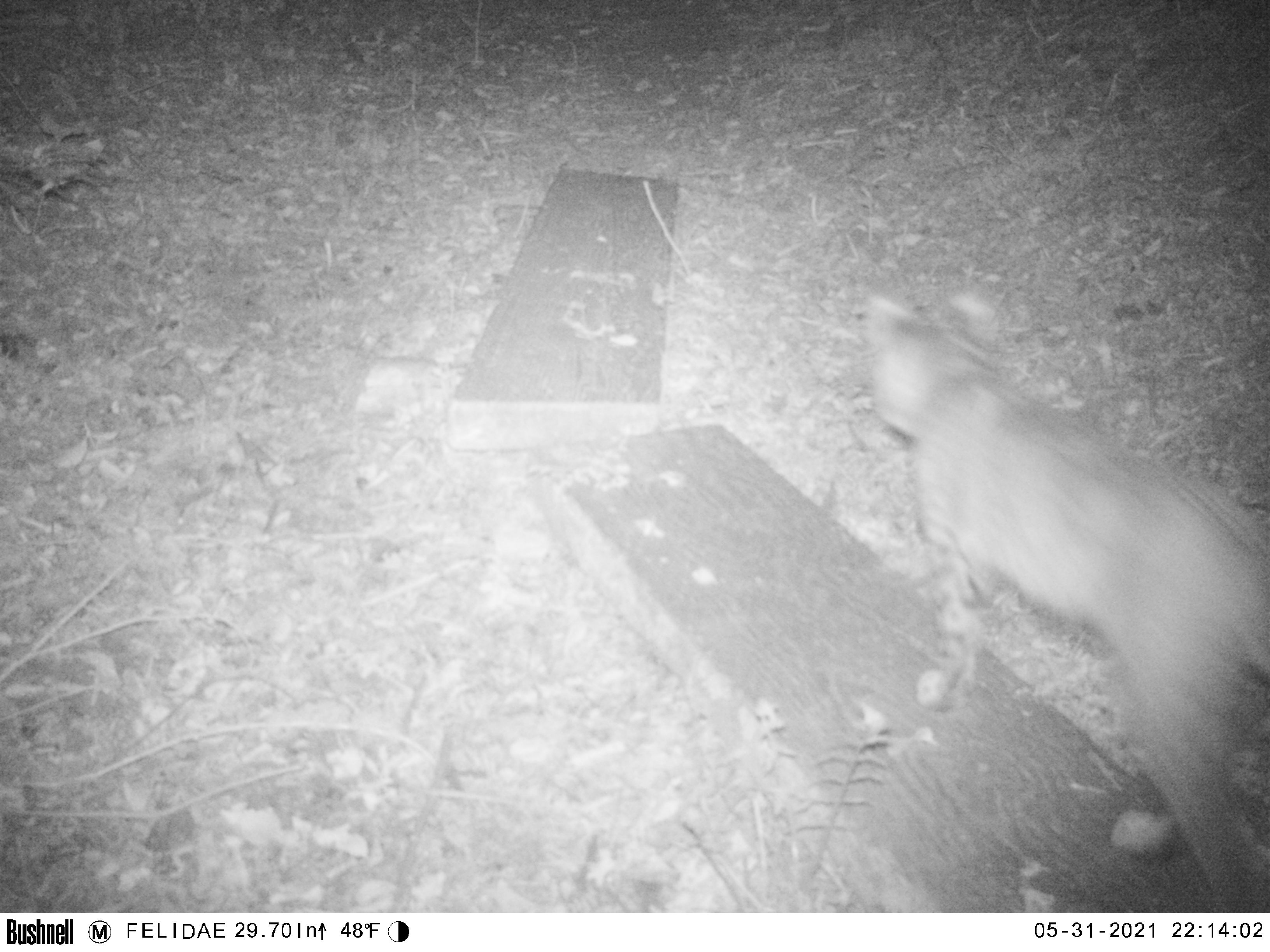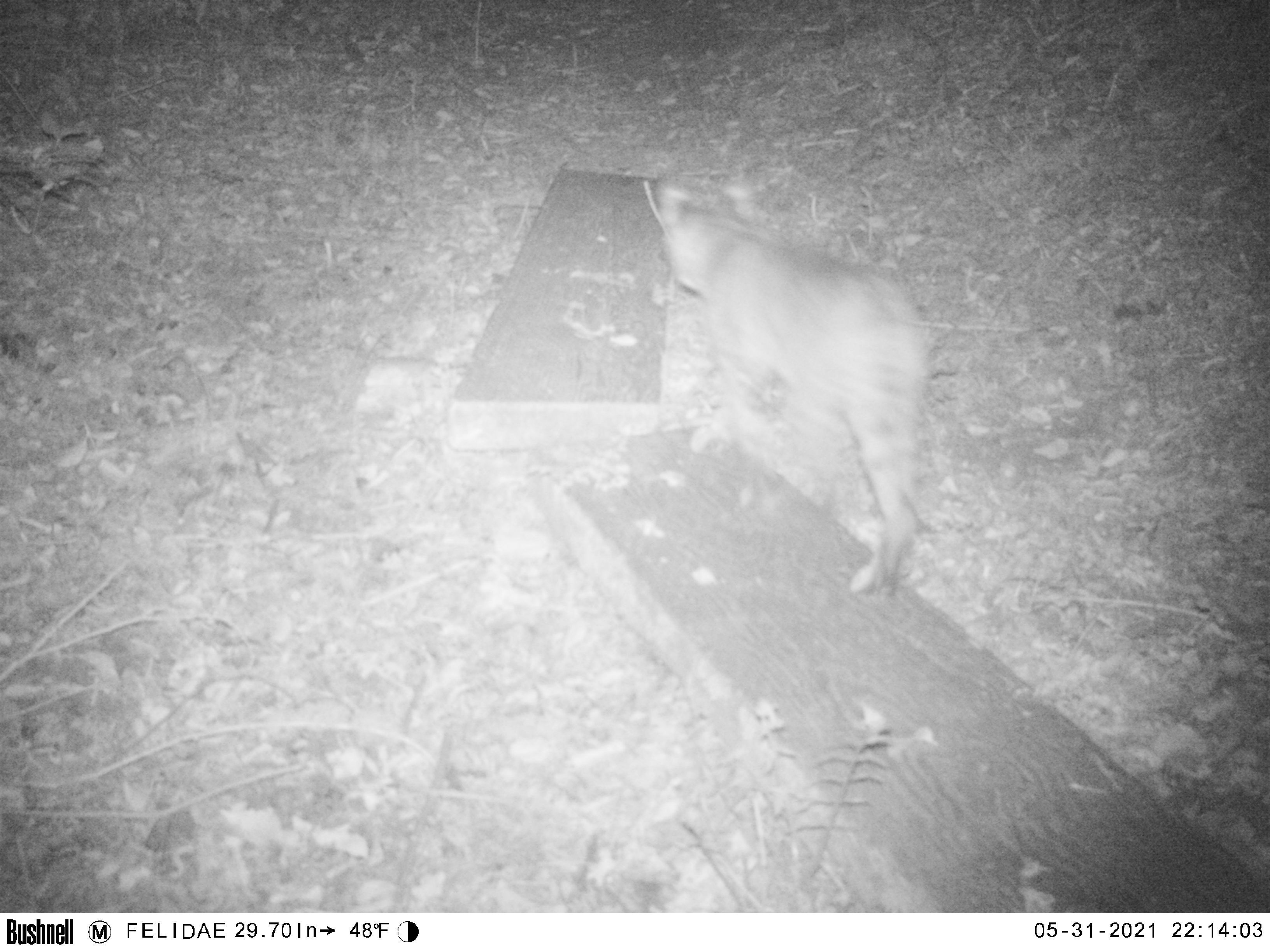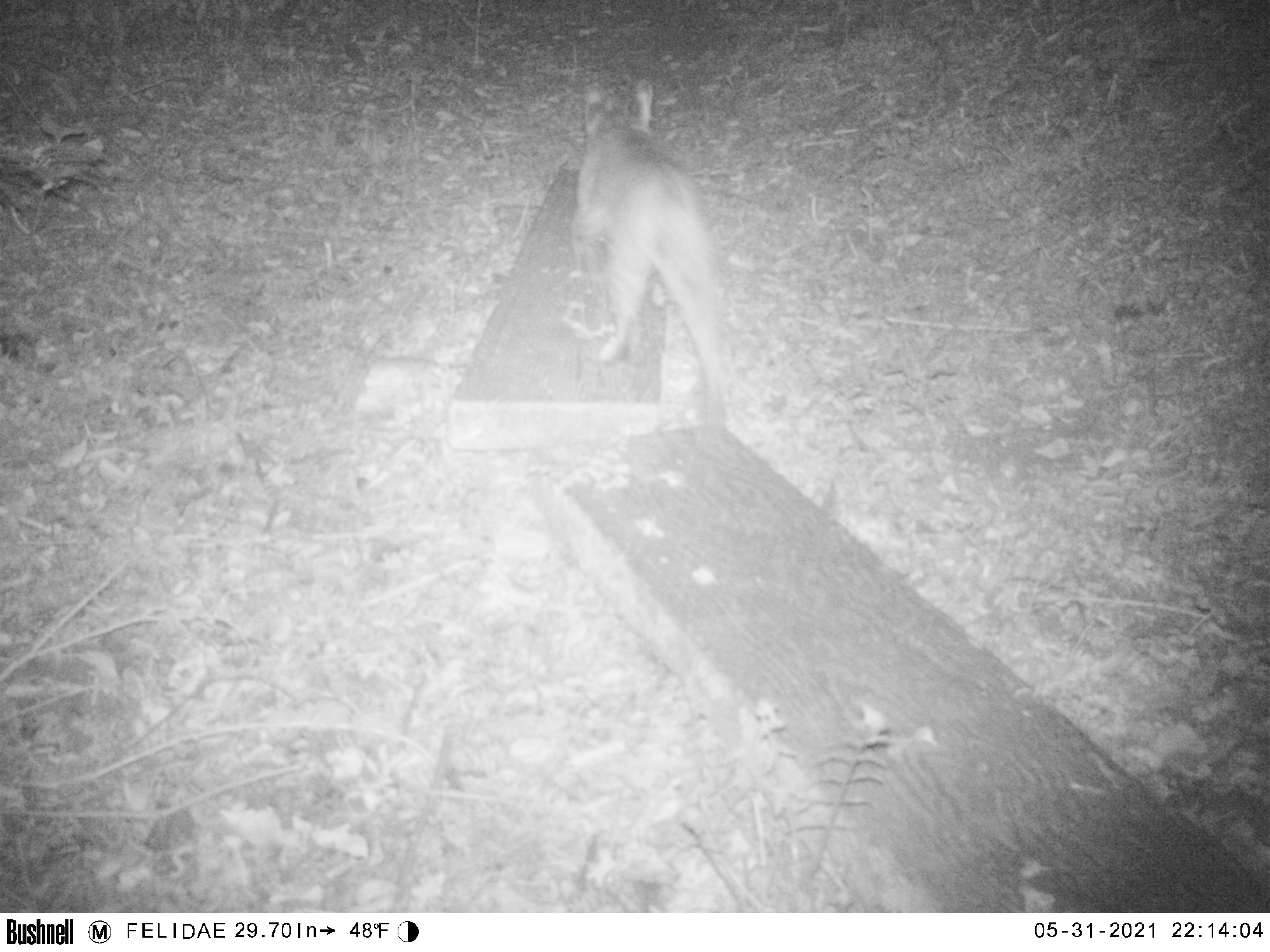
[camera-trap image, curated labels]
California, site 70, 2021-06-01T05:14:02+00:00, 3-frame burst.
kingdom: Animalia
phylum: Chordata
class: Mammalia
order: Carnivora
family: Felidae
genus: Lynx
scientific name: Lynx rufus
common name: bobcat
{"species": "bobcat (Lynx rufus)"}